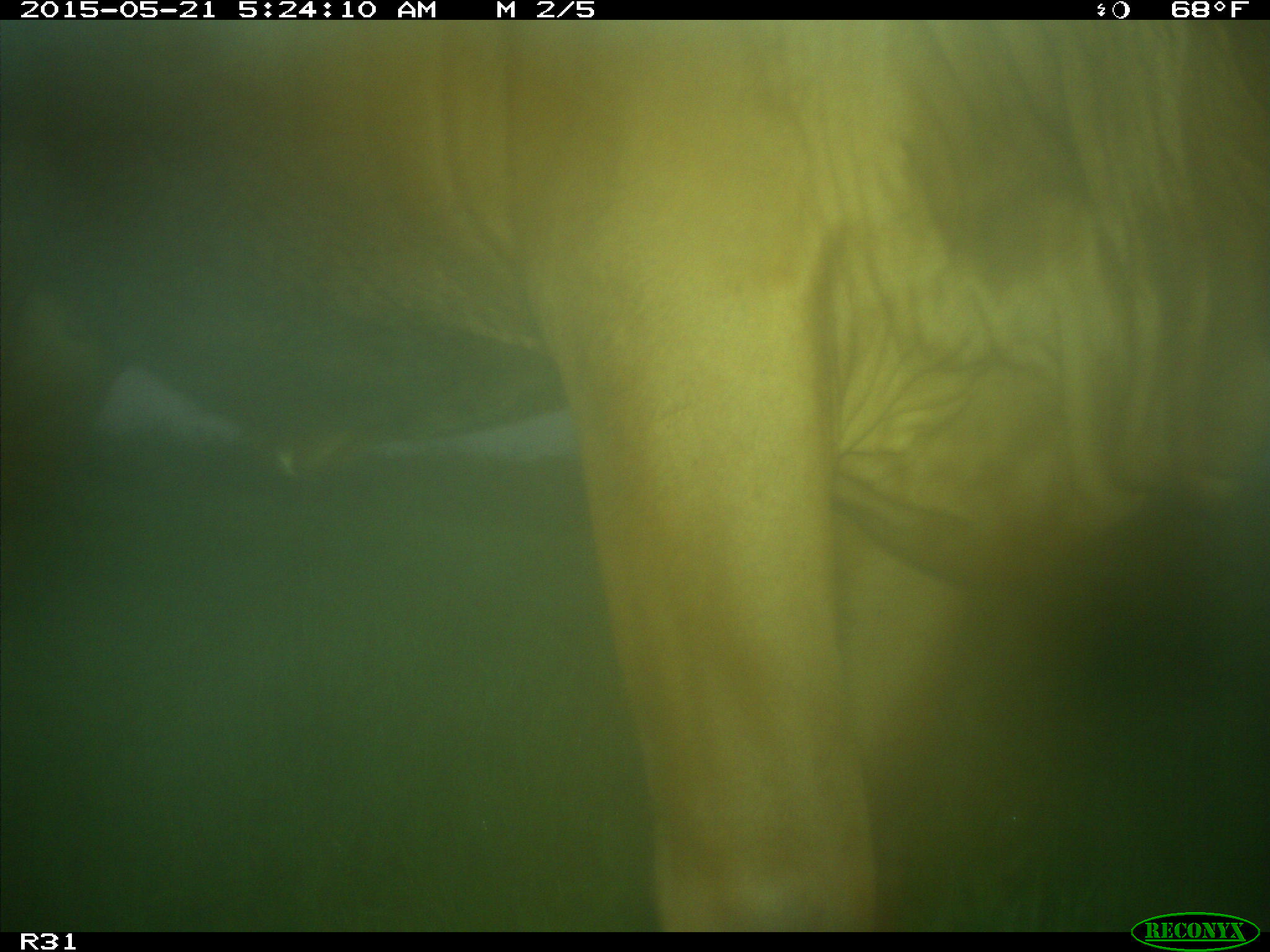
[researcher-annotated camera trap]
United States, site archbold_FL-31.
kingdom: Animalia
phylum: Chordata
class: Mammalia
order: Artiodactyla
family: Bovidae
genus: Bos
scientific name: Bos taurus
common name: domestic cow